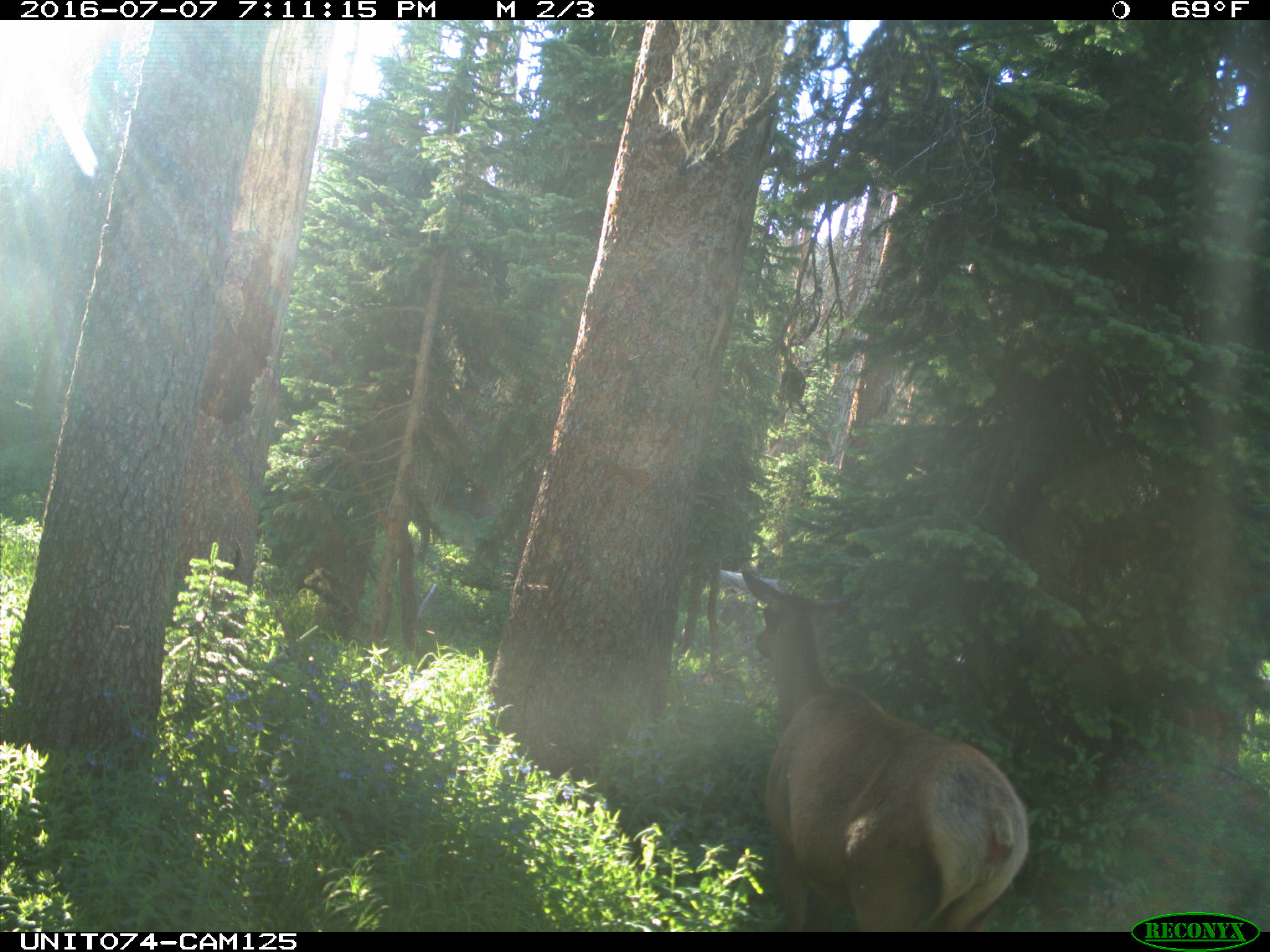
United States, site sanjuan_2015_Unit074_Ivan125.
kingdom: Animalia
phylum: Chordata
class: Mammalia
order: Artiodactyla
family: Cervidae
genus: Cervus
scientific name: Cervus elaphus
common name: red deer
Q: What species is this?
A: Cervus elaphus (red deer).